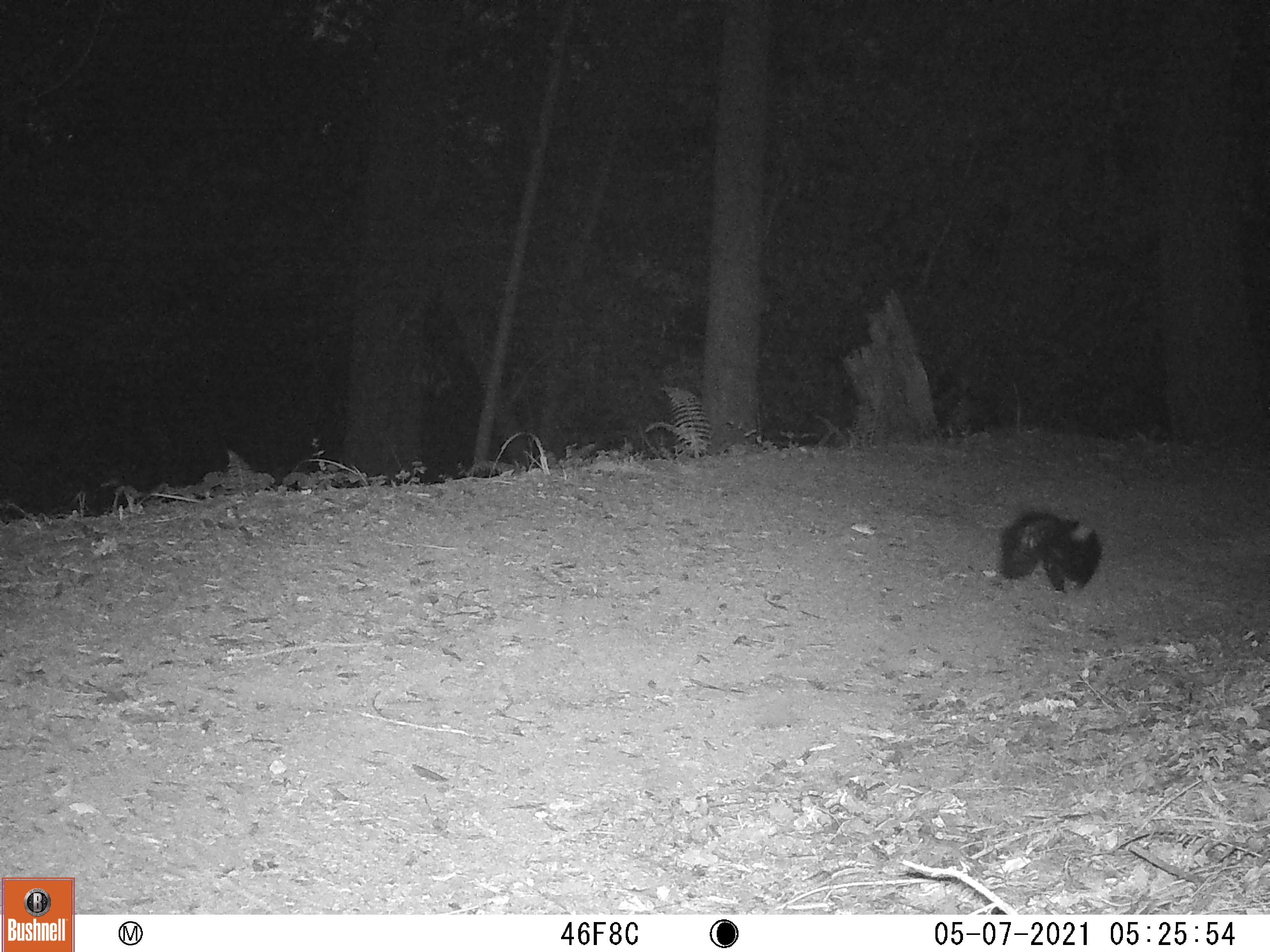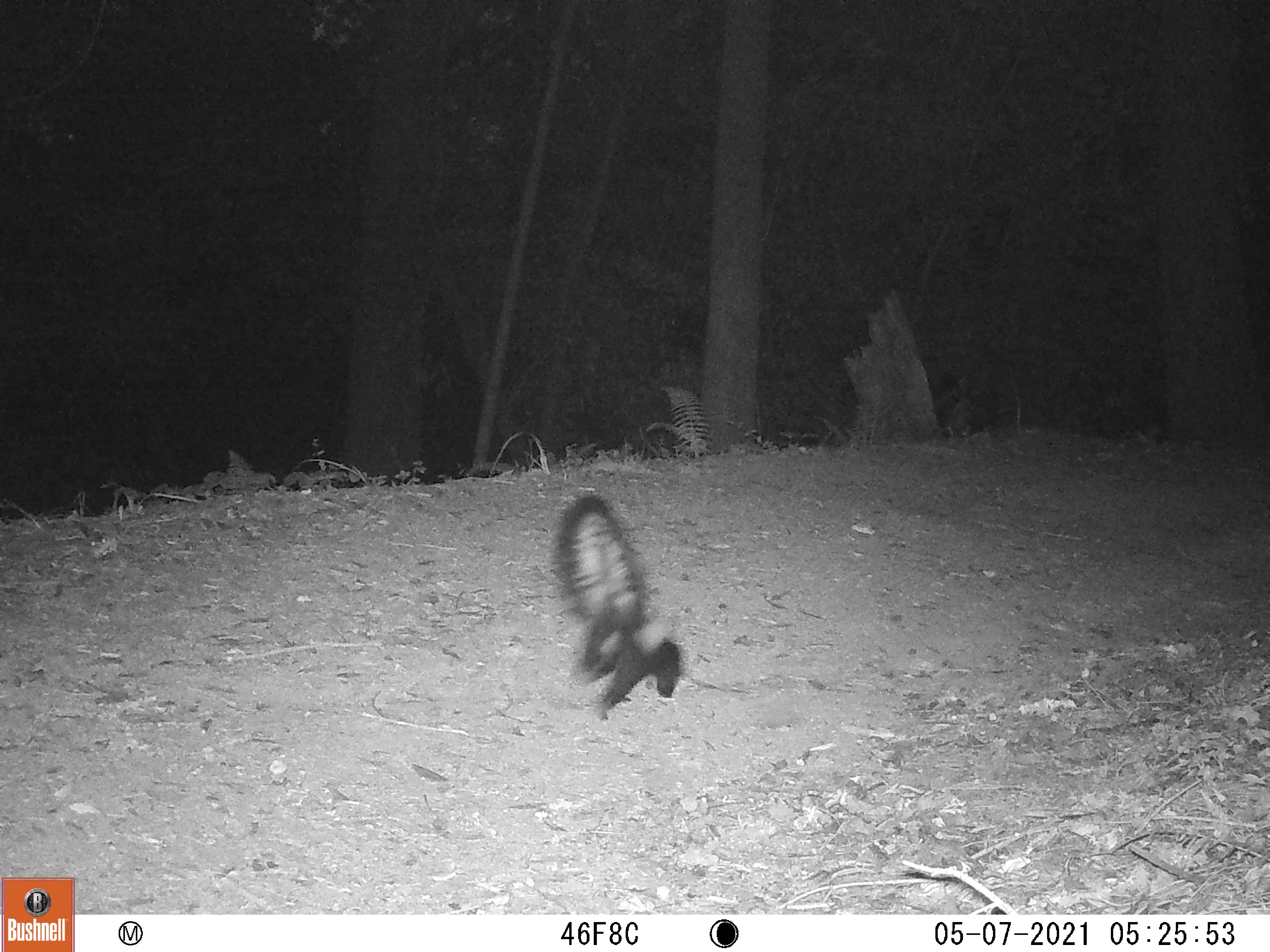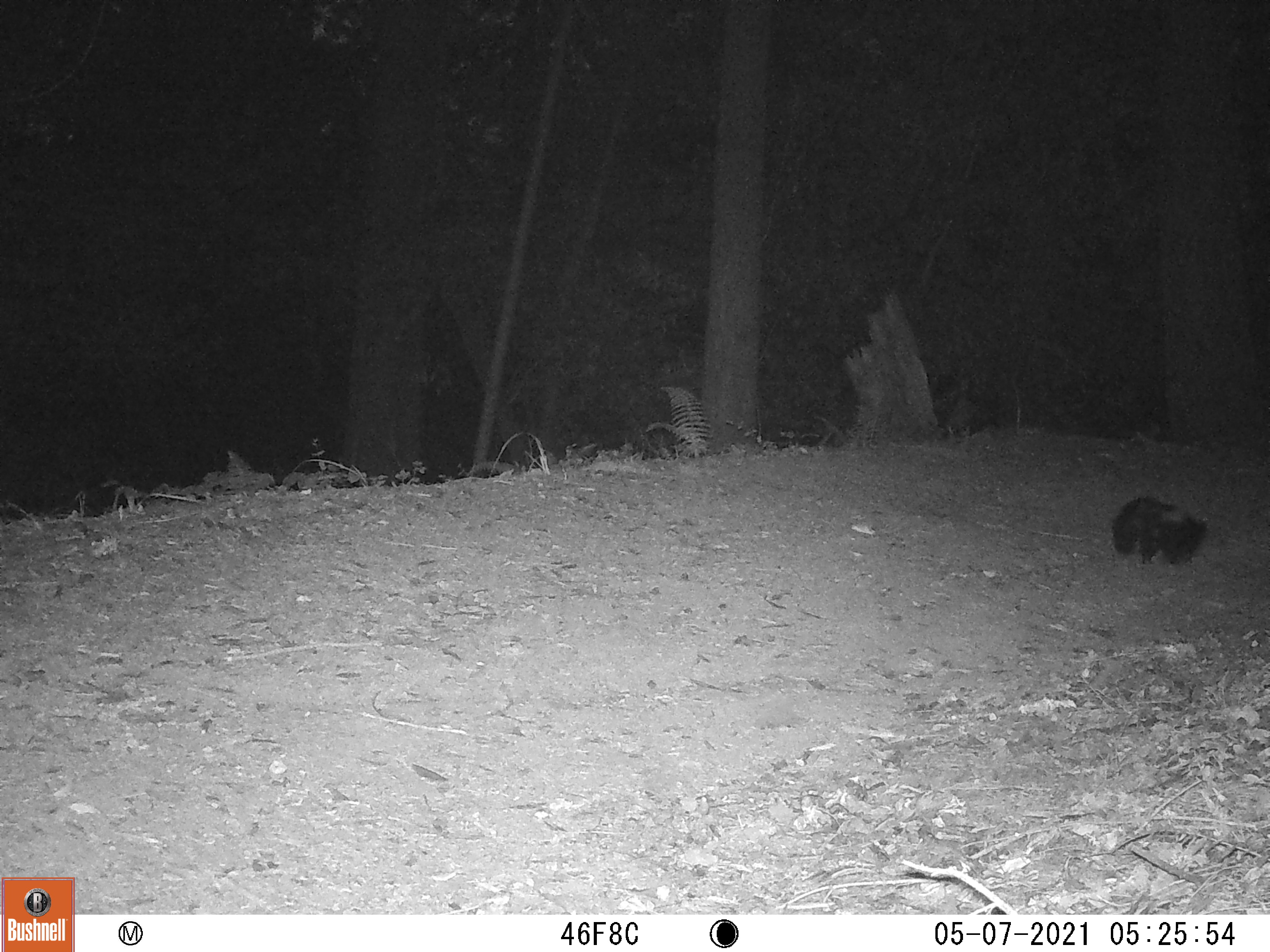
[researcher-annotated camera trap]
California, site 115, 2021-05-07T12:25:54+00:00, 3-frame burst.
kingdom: Animalia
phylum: Chordata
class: Mammalia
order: Carnivora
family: Mephitidae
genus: Mephitis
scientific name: Mephitis mephitis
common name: striped skunk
Striped skunk (Mephitis mephitis).